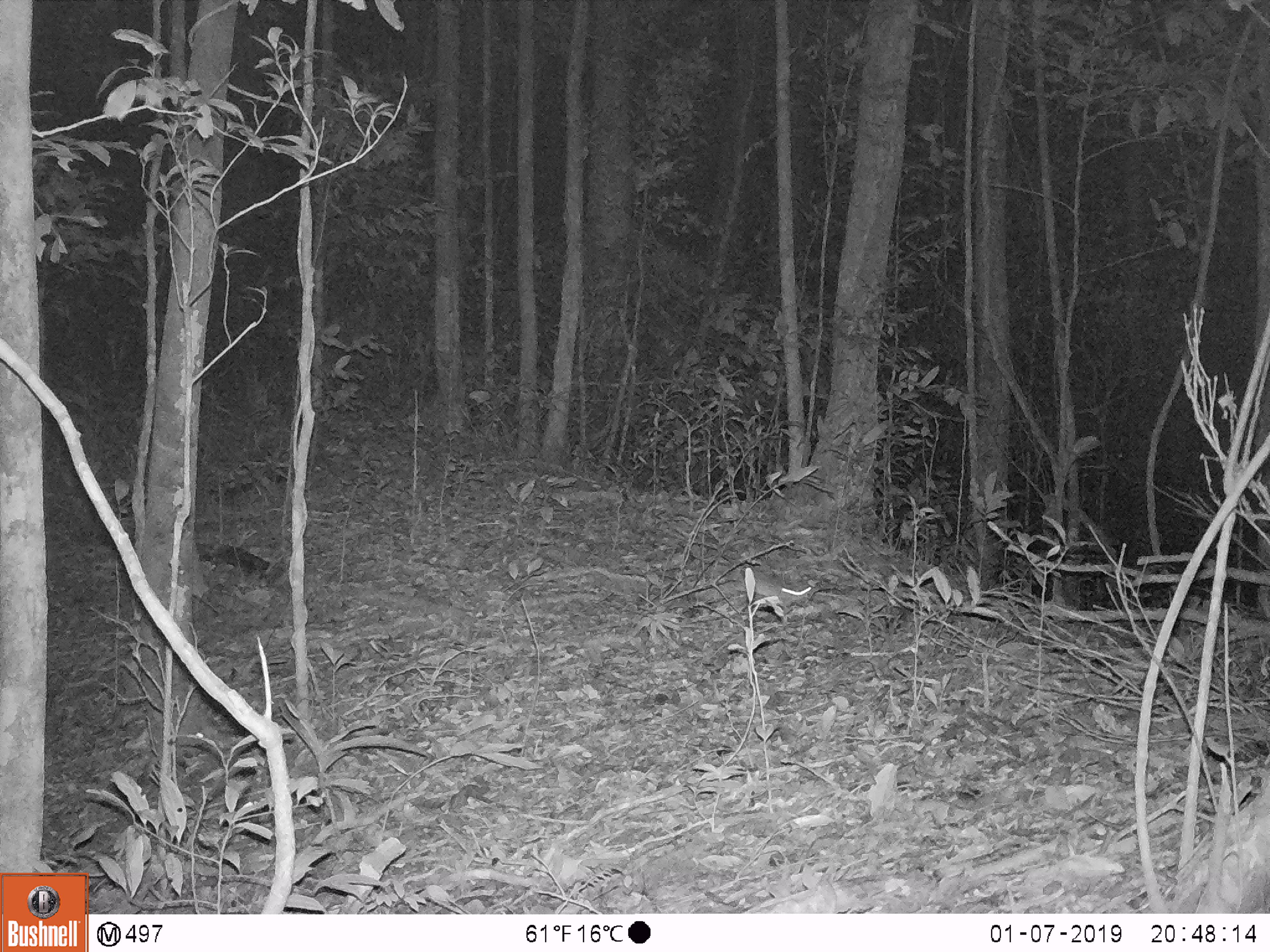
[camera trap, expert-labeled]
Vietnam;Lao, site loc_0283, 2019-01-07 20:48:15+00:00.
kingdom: Animalia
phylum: Chordata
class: Mammalia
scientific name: Mammalia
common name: mammal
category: unidentified small mammal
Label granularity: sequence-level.